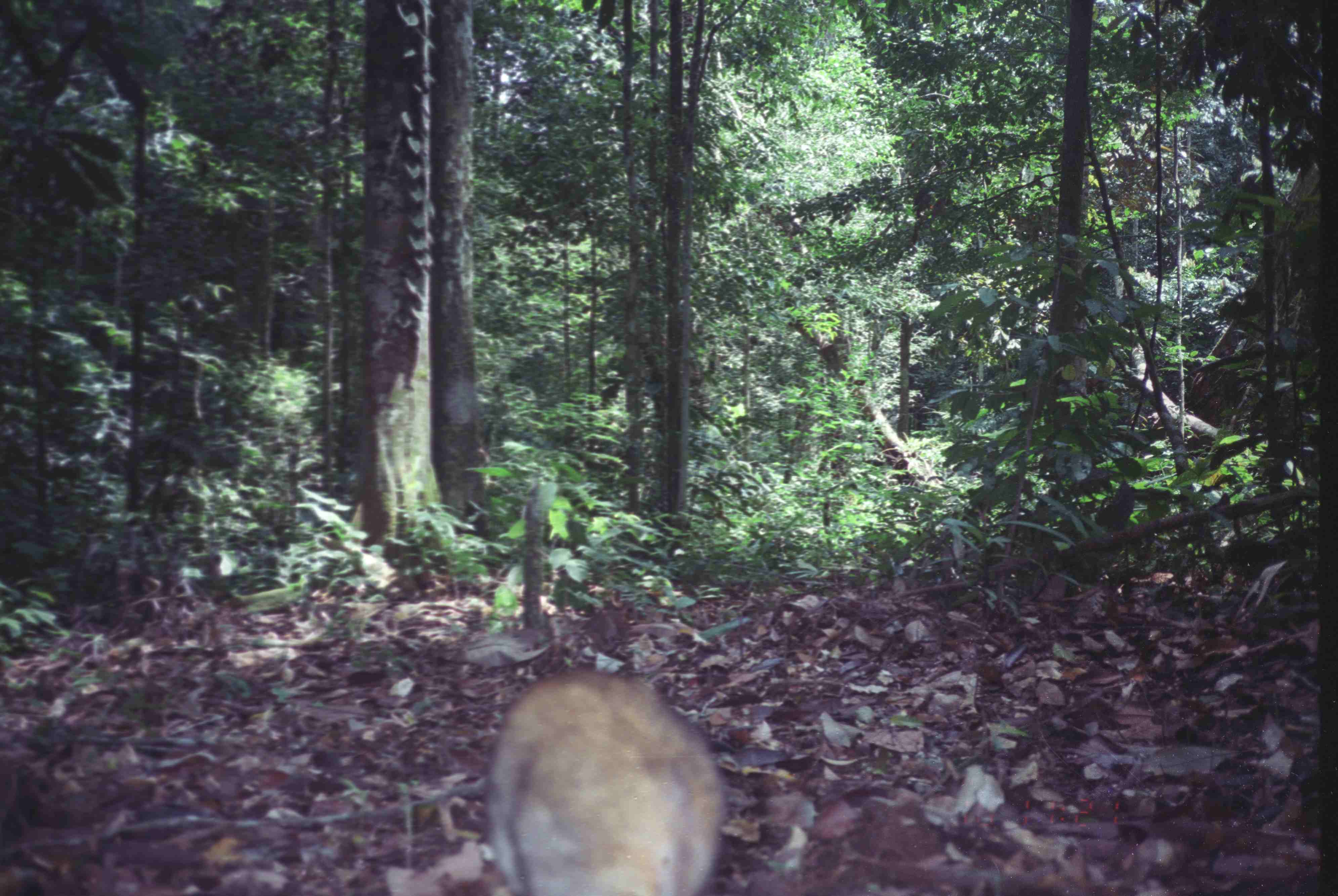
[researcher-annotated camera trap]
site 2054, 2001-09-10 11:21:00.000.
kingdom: Animalia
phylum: Chordata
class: Mammalia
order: Artiodactyla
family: Tragulidae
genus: Tragulus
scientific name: Tragulus javanicus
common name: javan chevrotain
Tragulus javanicus (javan chevrotain), count 1.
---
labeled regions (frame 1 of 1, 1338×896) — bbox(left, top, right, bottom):
tragulus javanicus: bbox(482, 670, 725, 895)